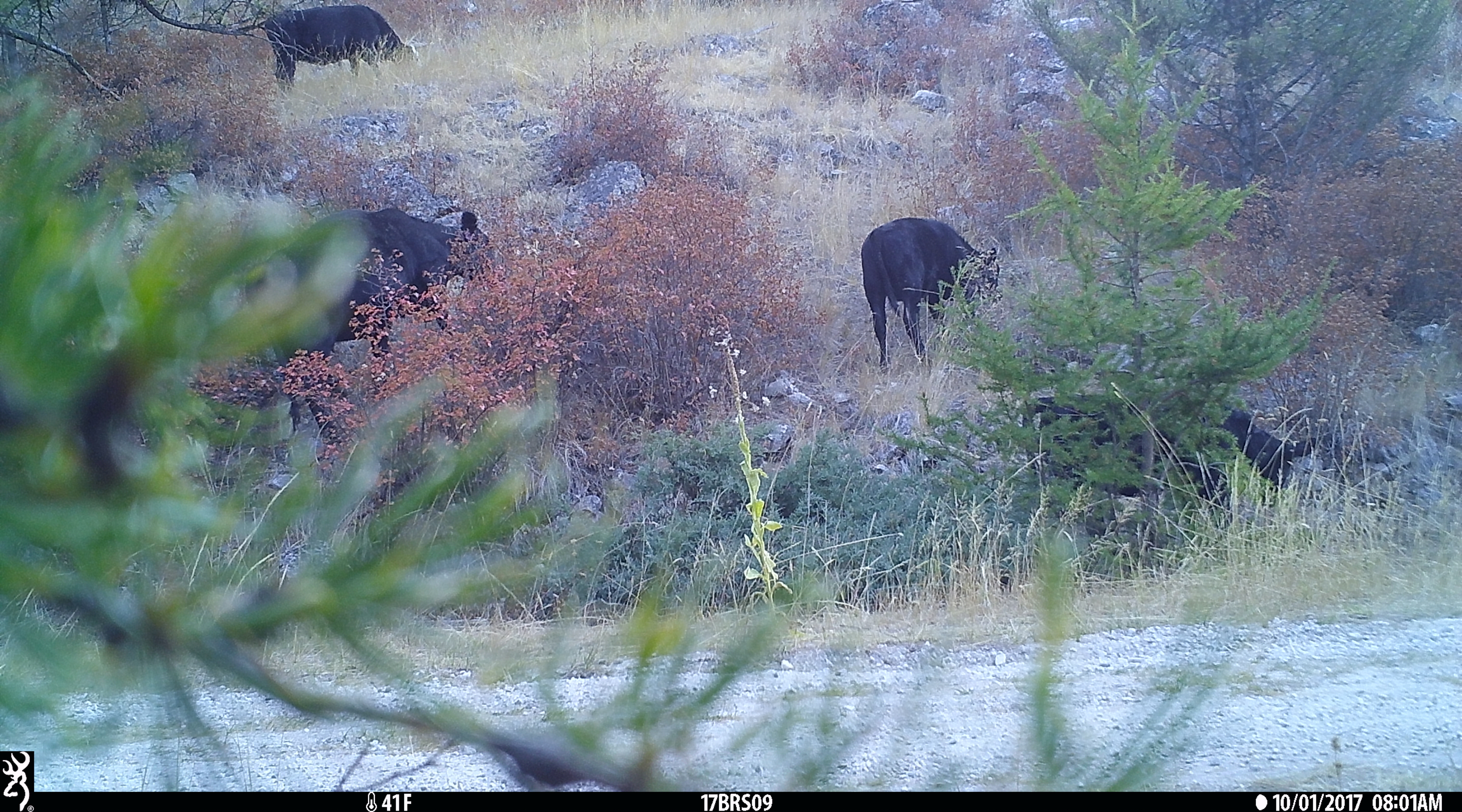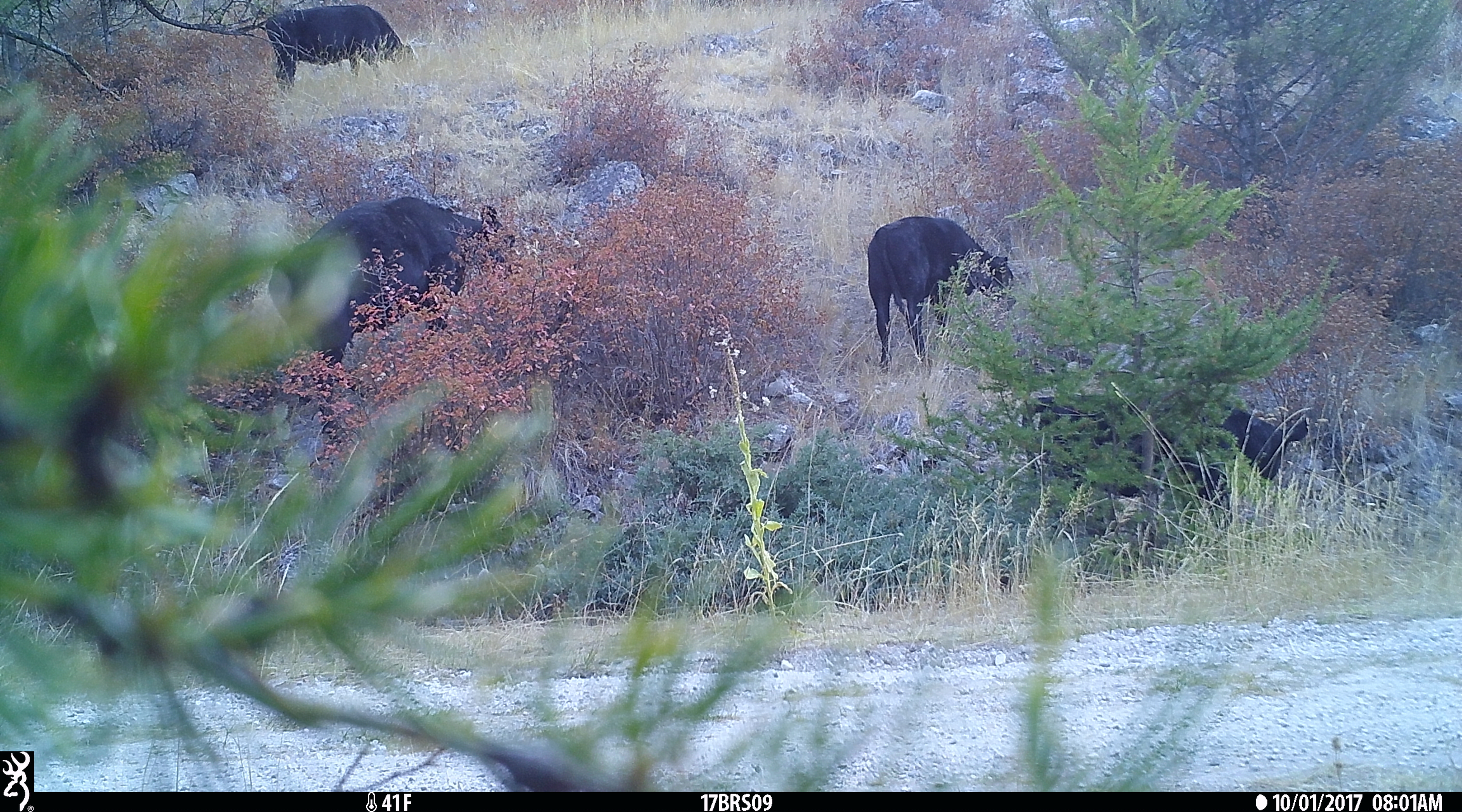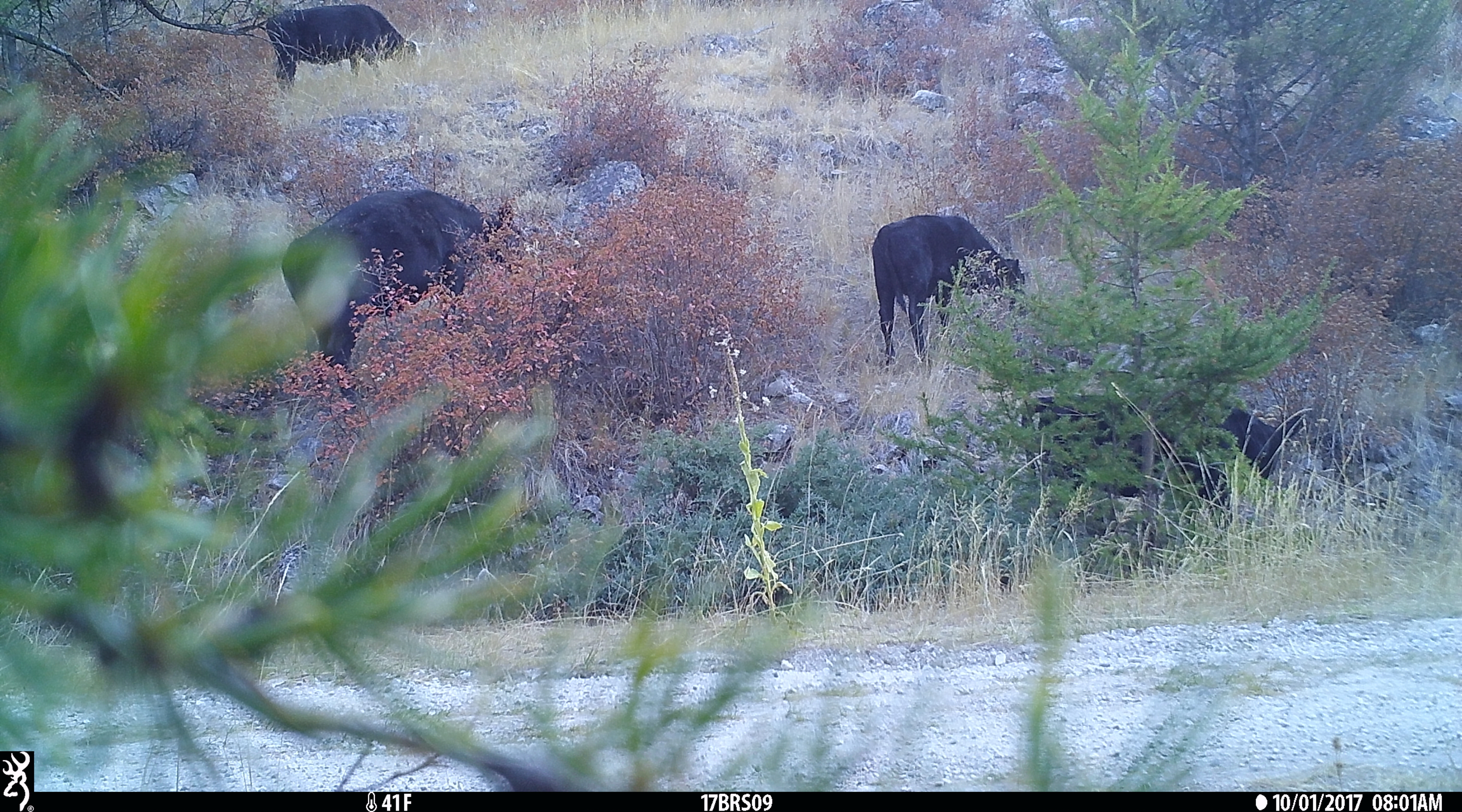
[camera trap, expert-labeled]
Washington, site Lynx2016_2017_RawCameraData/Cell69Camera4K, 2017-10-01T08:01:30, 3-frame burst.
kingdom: Animalia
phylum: Chordata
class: Mammalia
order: Artiodactyla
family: Bovidae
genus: Bos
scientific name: Bos taurus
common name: domestic cattle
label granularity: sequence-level